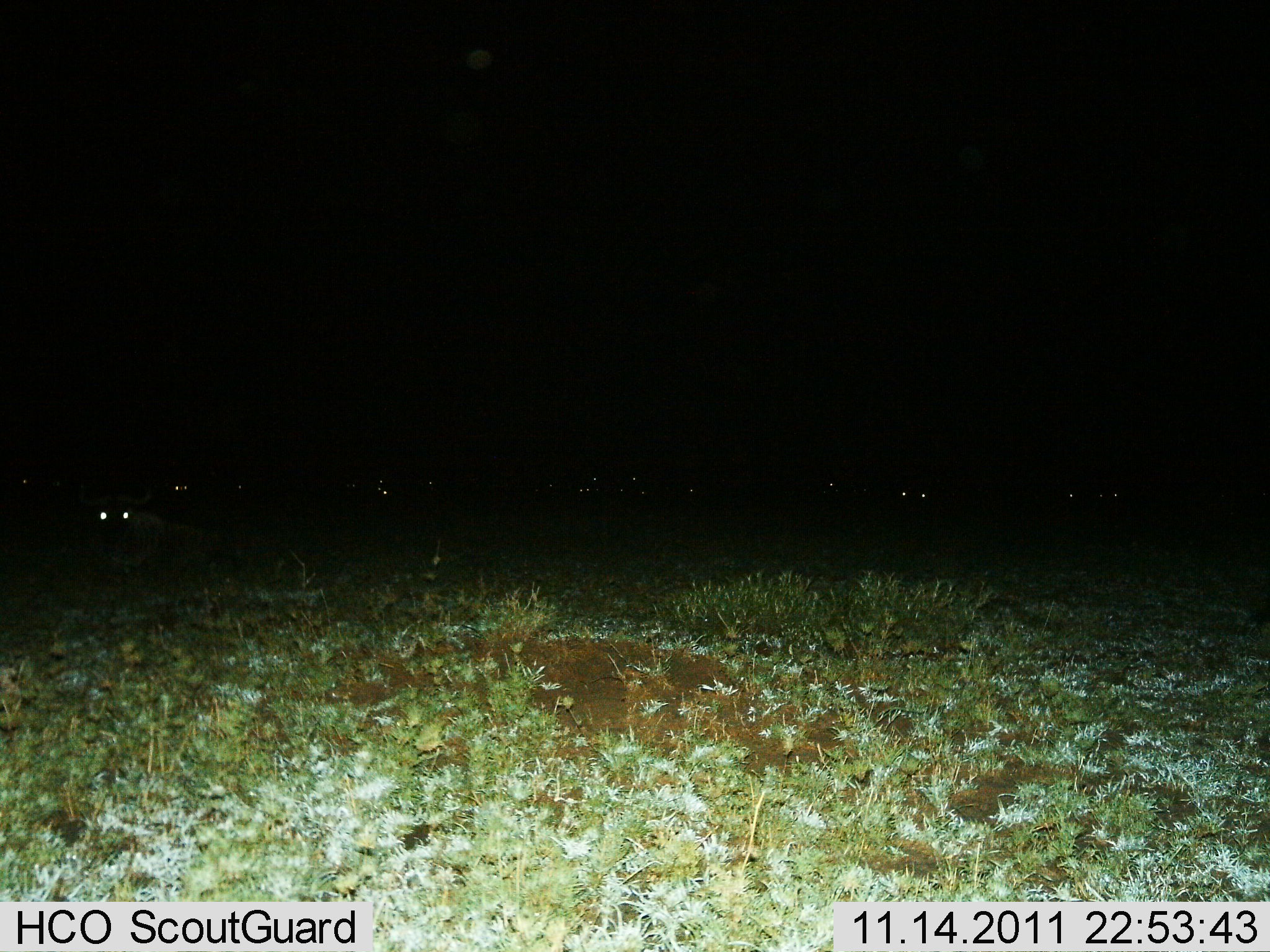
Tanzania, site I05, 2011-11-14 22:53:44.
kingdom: Animalia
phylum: Chordata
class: Mammalia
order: Artiodactyla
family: Bovidae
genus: Connochaetes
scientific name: Connochaetes taurinus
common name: blue wildebeest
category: wildebeest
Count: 11-50.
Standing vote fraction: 0%.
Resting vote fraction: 100%.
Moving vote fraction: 0%.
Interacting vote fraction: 0%.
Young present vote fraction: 0%.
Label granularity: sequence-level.